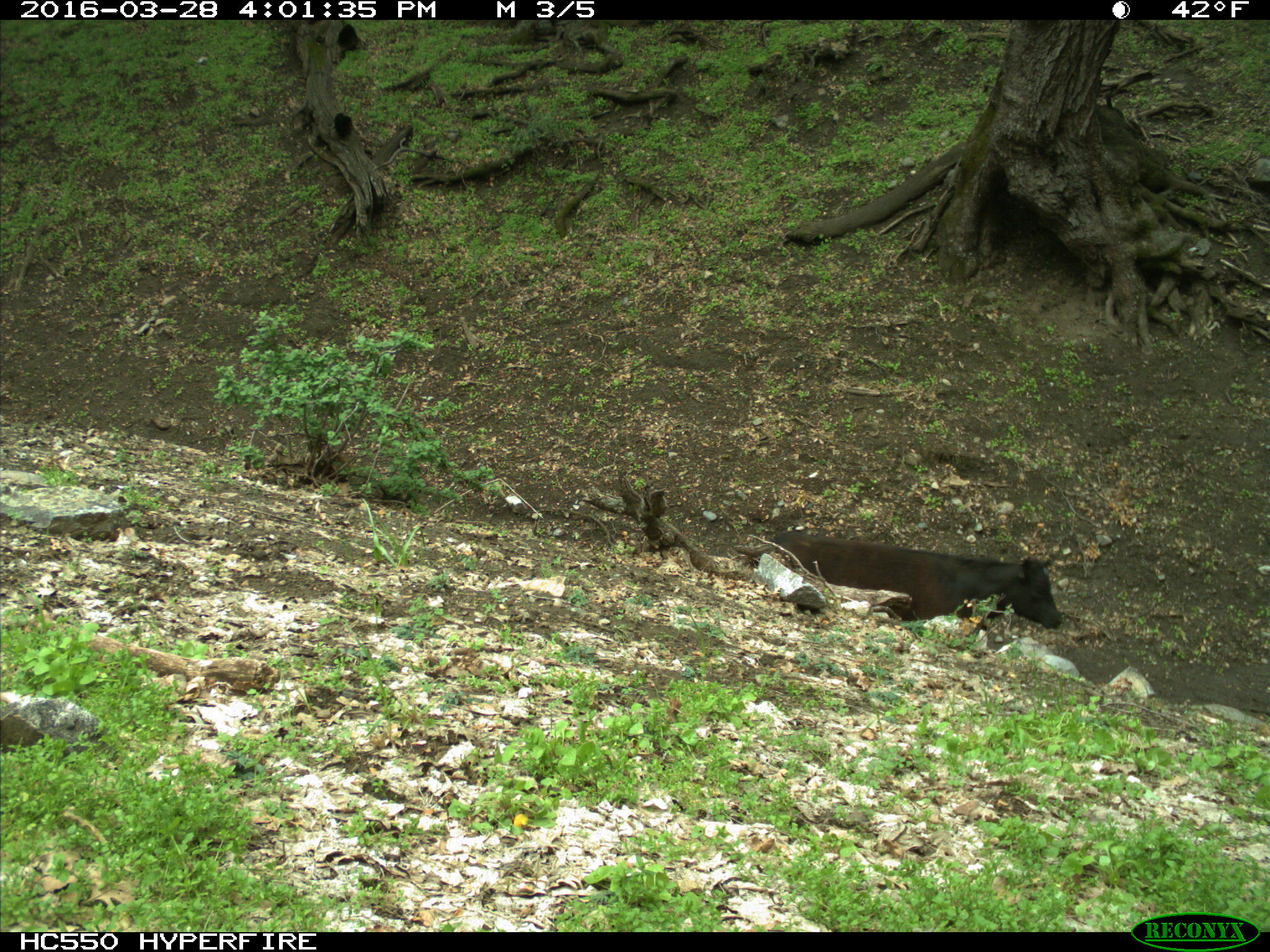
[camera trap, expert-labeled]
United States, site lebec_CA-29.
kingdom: Animalia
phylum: Chordata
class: Mammalia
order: Artiodactyla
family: Bovidae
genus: Bos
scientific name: Bos taurus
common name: domestic cow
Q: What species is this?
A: Bos taurus (domestic cow).